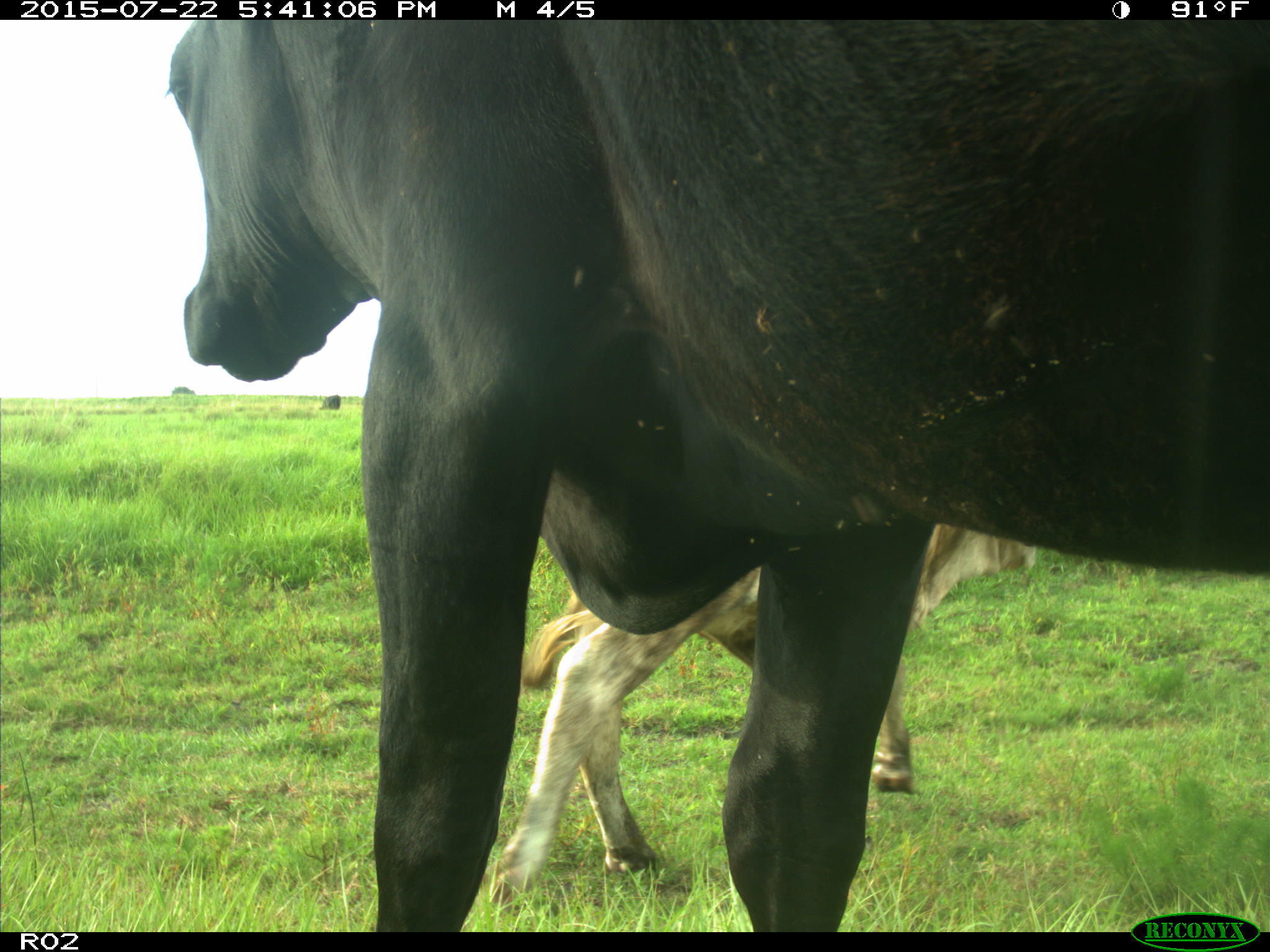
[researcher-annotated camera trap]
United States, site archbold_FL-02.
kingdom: Animalia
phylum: Chordata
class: Mammalia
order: Artiodactyla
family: Bovidae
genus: Bos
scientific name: Bos taurus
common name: domestic cow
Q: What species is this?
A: Bos taurus (domestic cow).